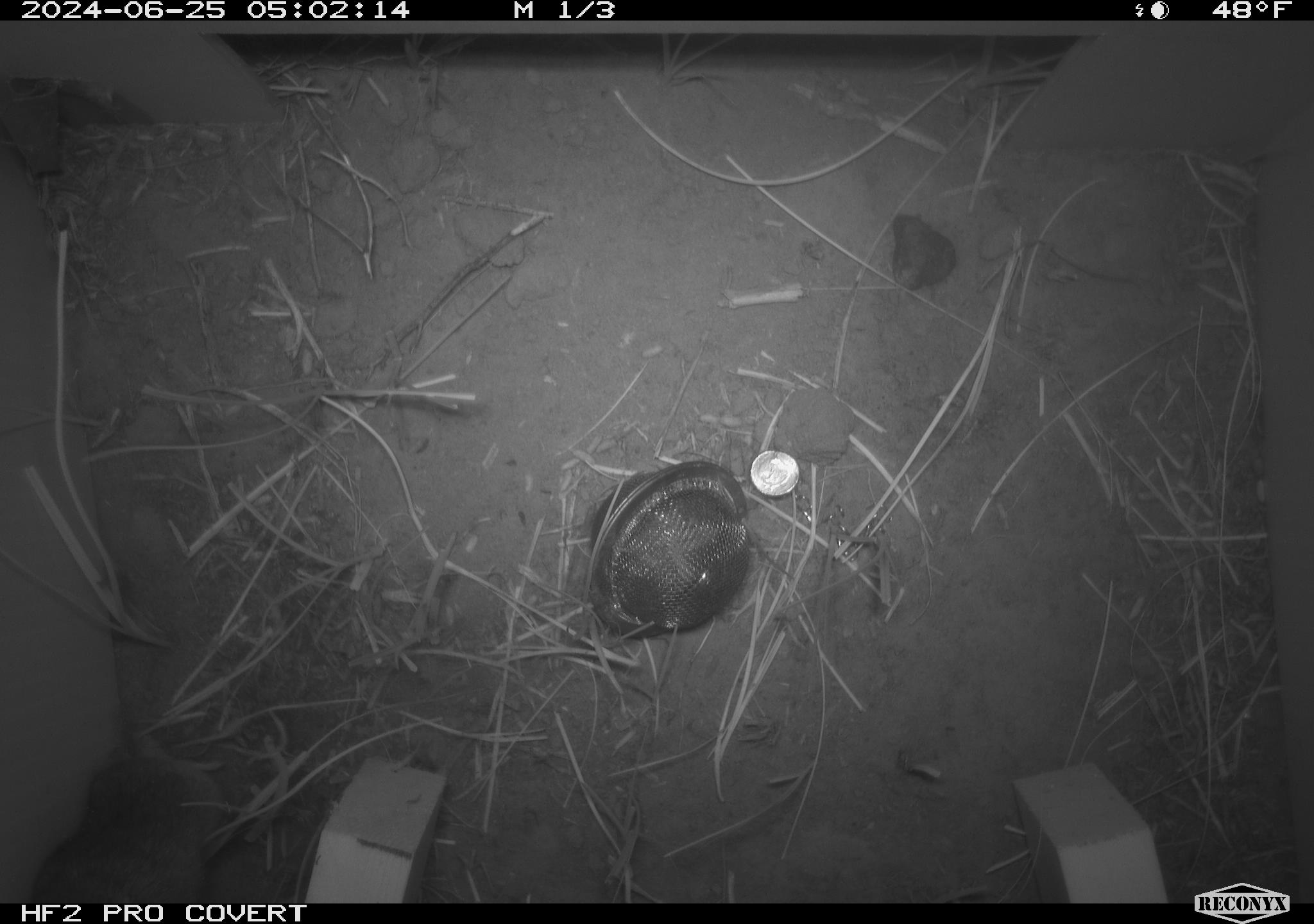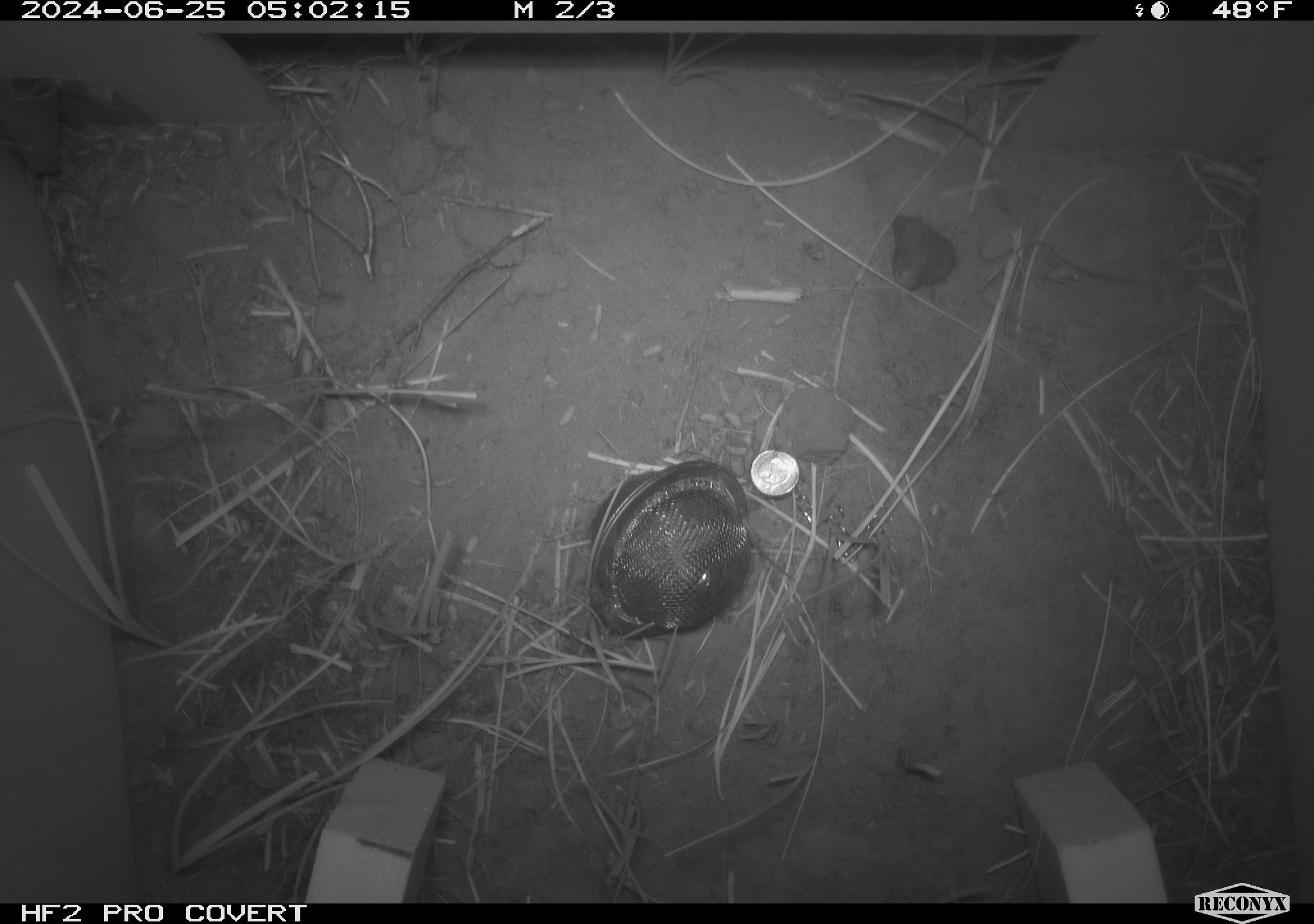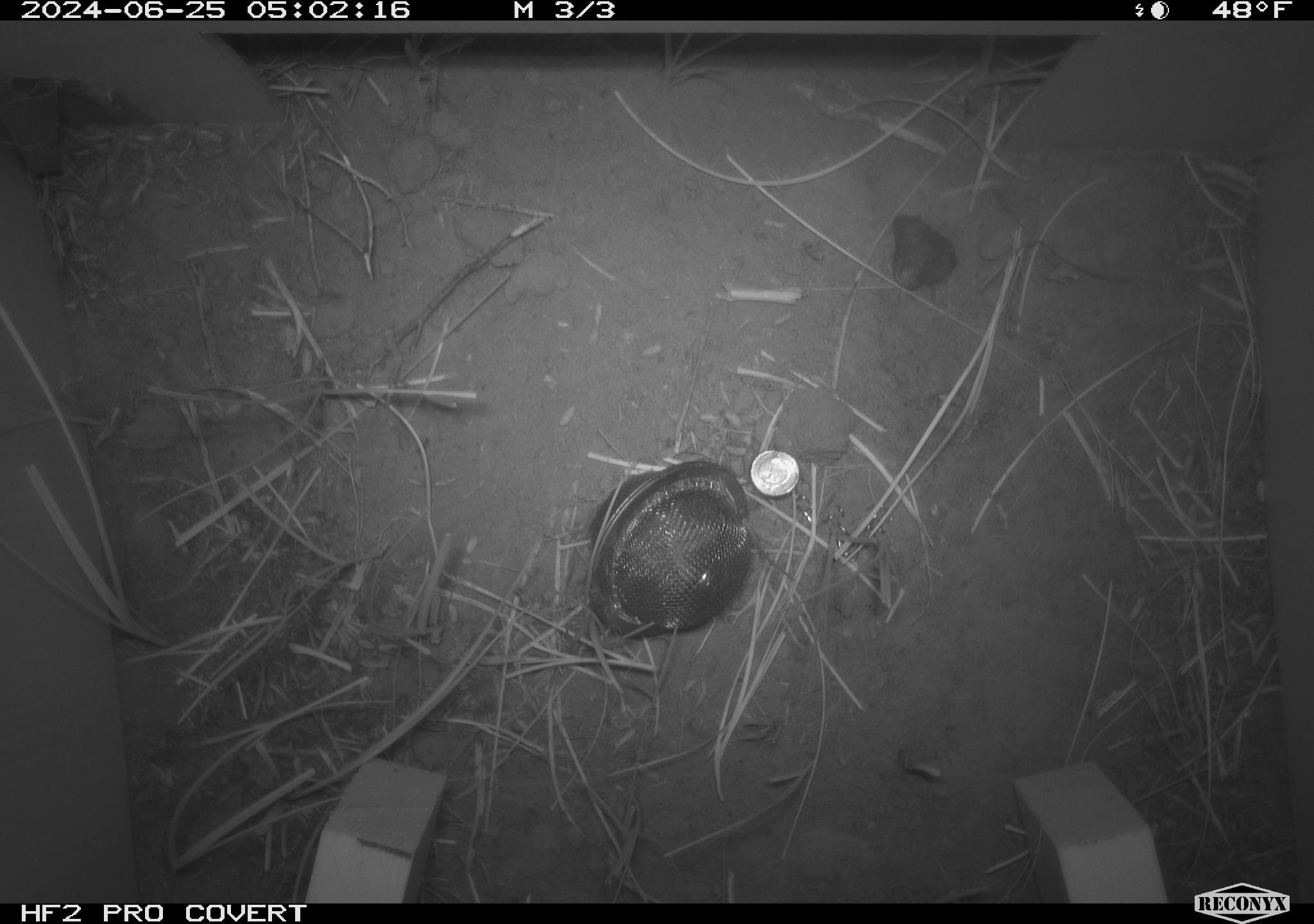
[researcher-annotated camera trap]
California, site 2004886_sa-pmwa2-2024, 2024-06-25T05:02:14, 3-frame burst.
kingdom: Animalia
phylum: Chordata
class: Mammalia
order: Rodentia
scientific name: Rodentia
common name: mouse species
Mouse species (Rodentia).